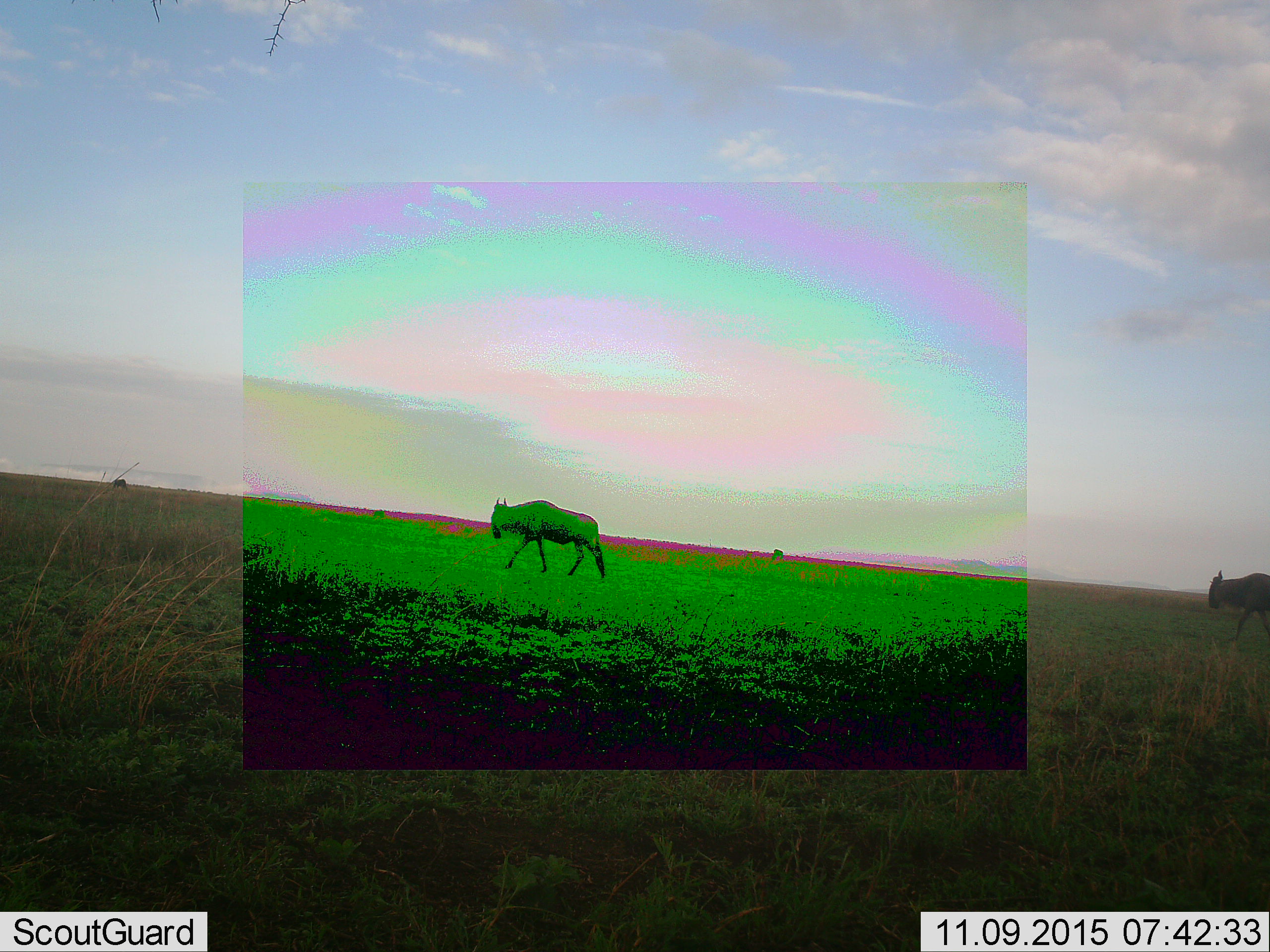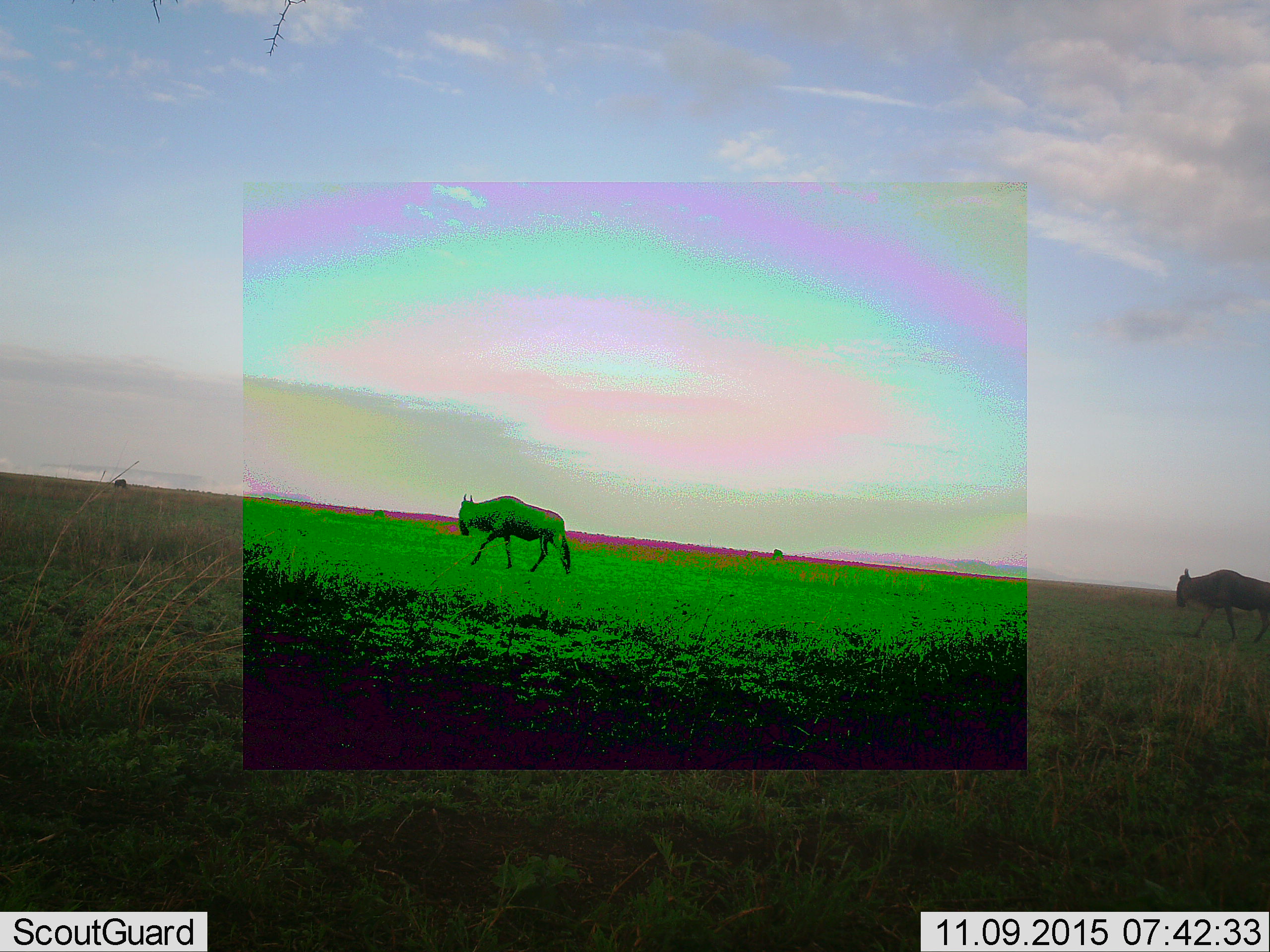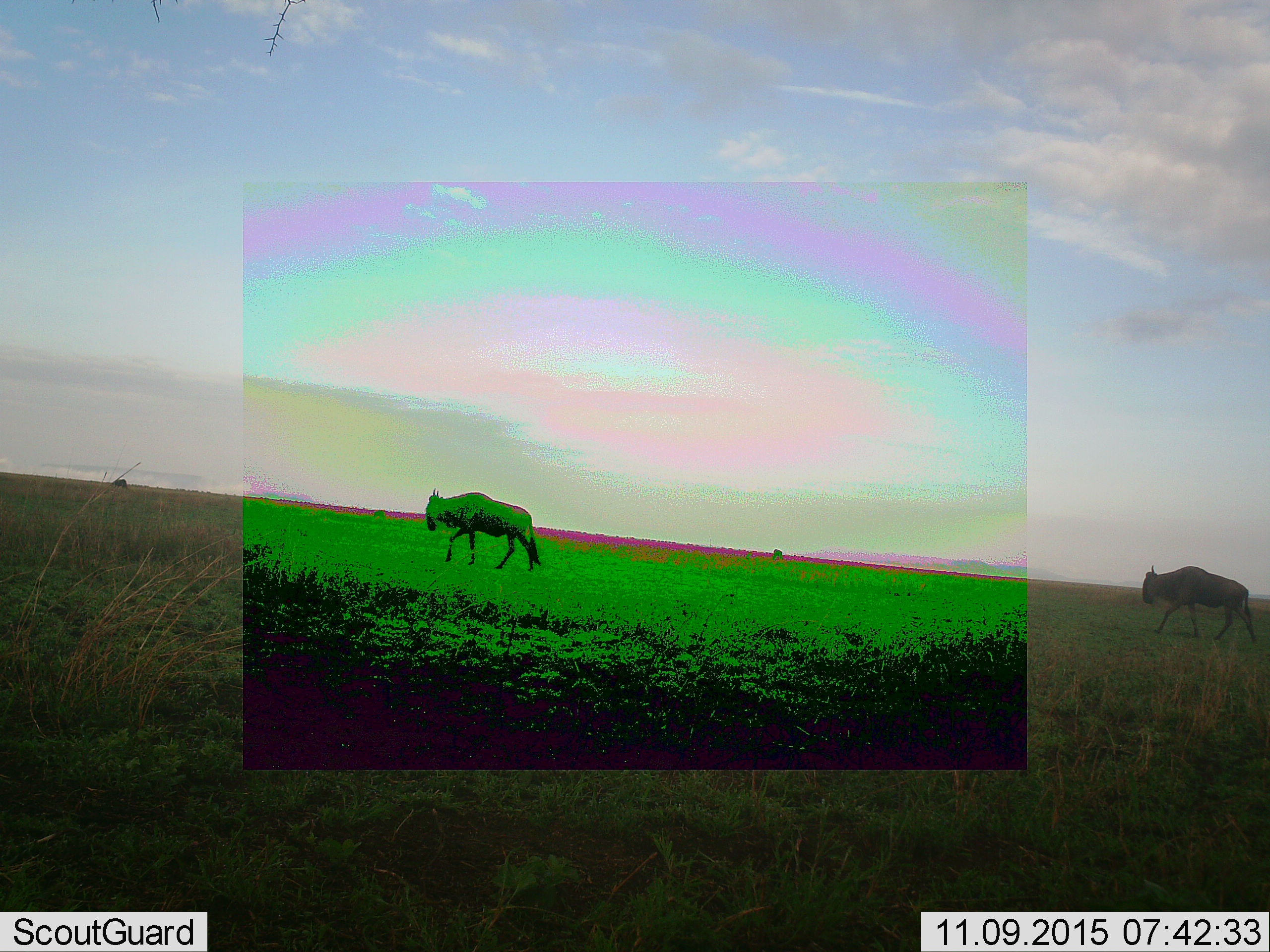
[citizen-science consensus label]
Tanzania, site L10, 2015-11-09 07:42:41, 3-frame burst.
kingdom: Animalia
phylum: Chordata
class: Mammalia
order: Artiodactyla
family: Bovidae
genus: Connochaetes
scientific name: Connochaetes taurinus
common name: blue wildebeest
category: wildebeest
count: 2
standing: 10%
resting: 0%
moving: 100%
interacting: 0%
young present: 0%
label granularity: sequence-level